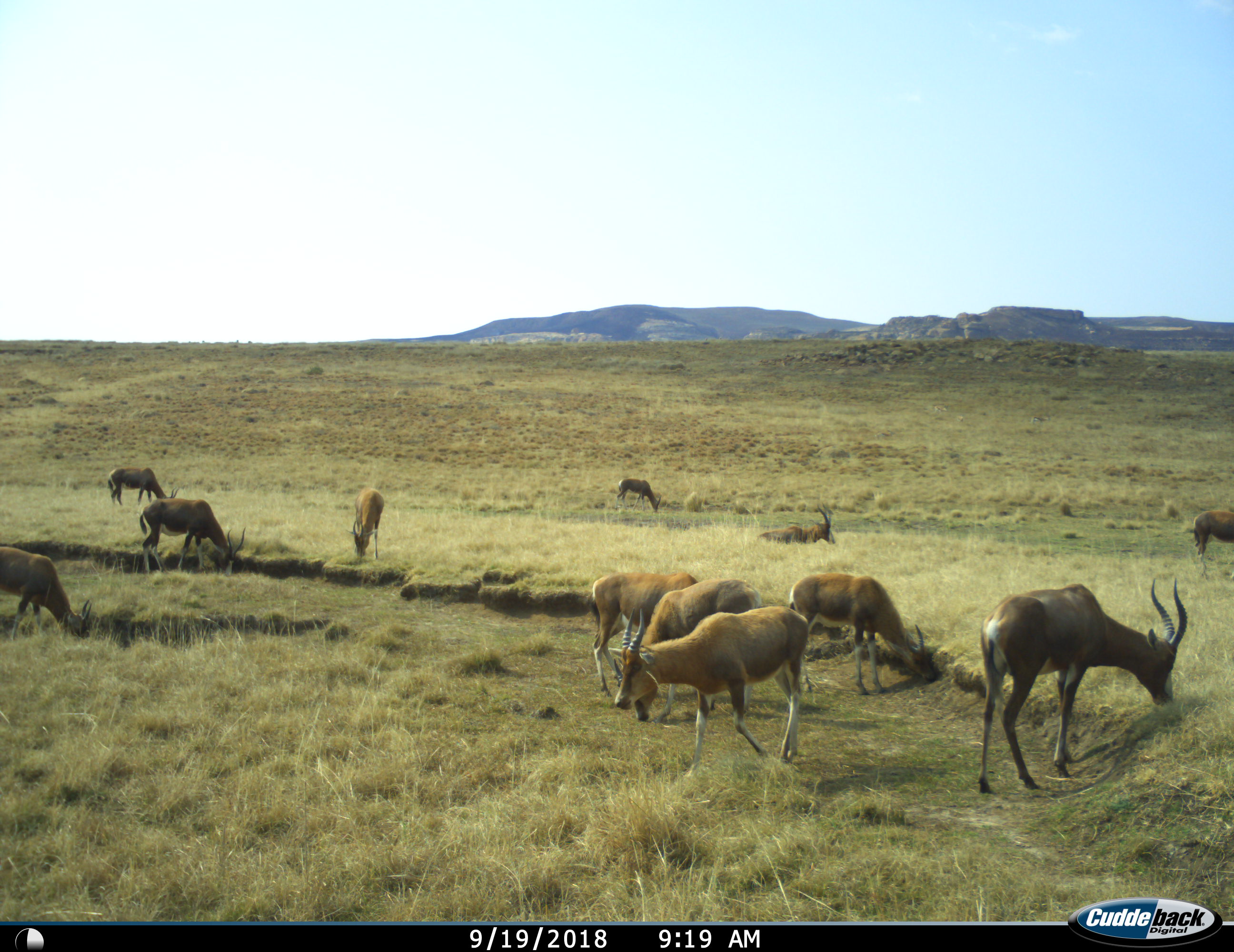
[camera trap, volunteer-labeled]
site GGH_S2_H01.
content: unidentified animal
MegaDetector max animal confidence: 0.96